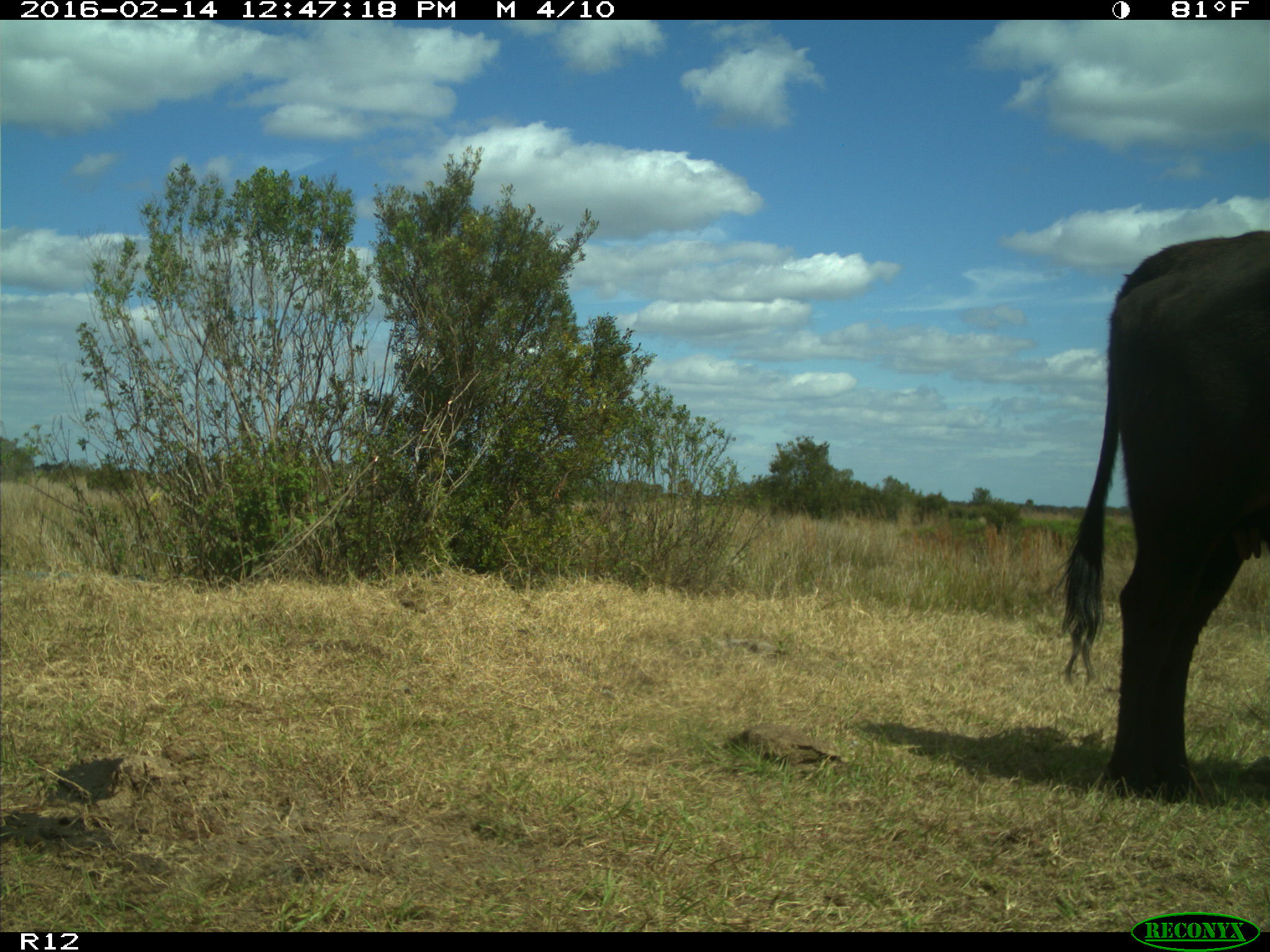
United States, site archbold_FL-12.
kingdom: Animalia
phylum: Chordata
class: Mammalia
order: Artiodactyla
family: Bovidae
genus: Bos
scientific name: Bos taurus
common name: domestic cow